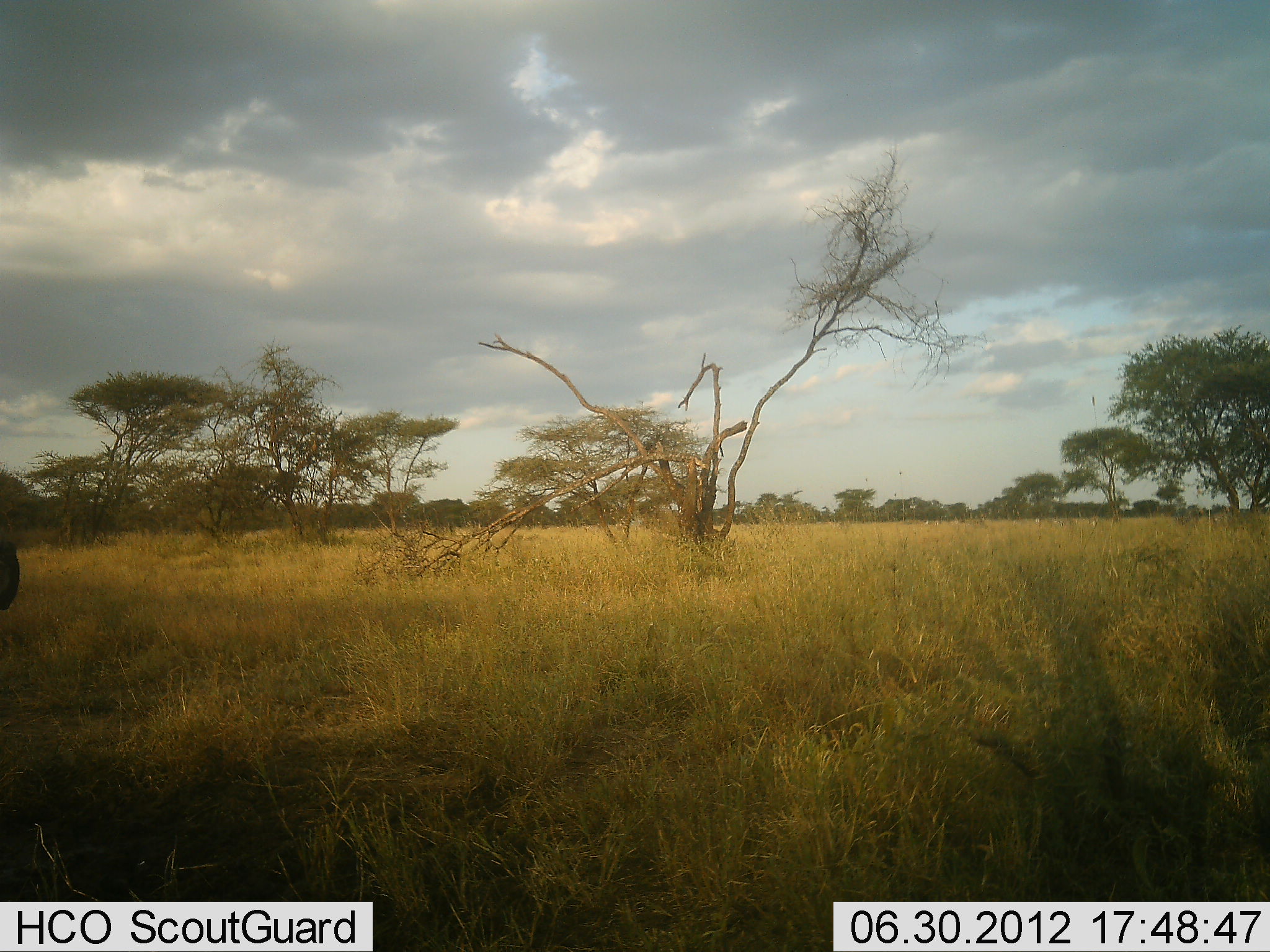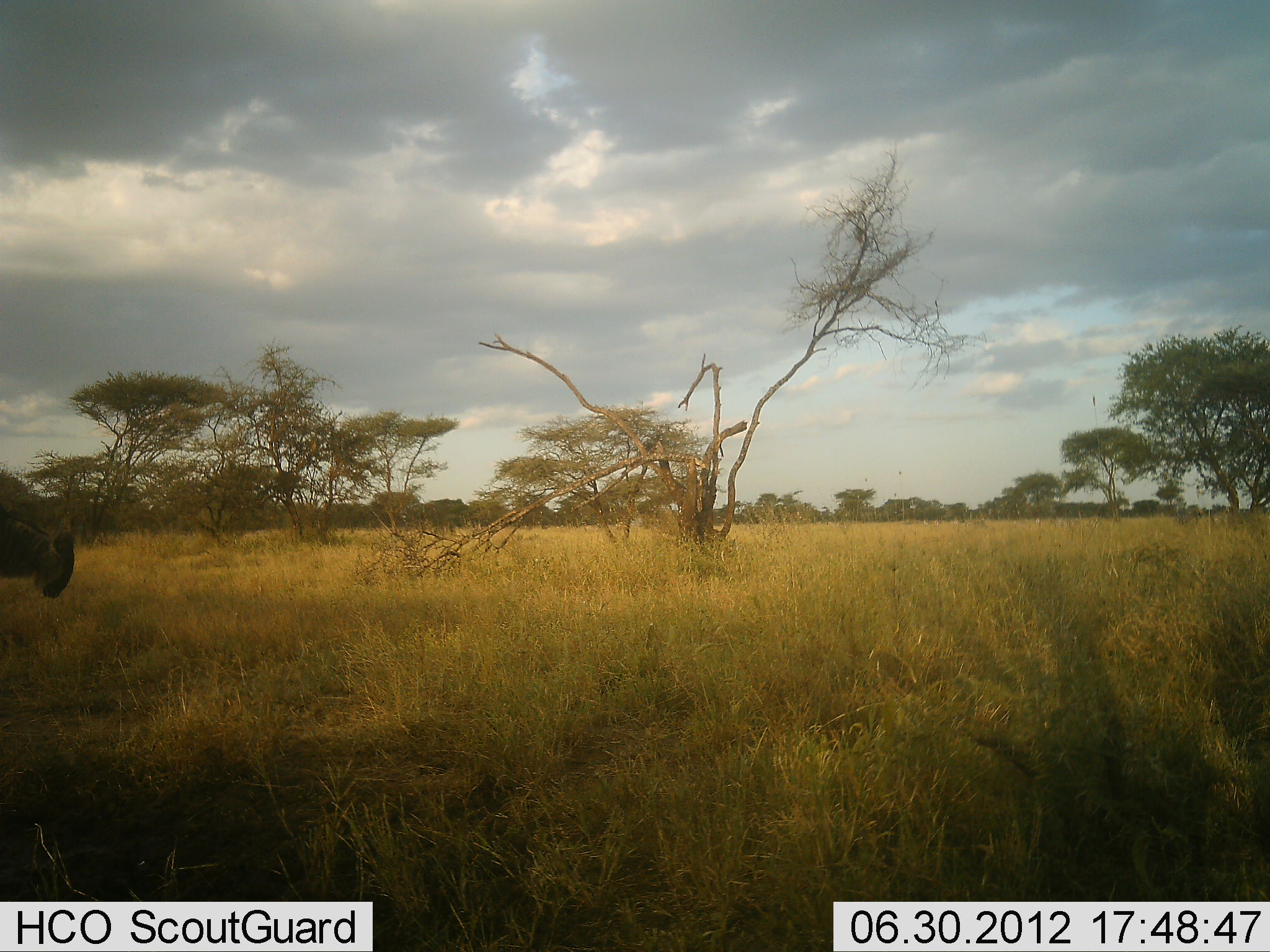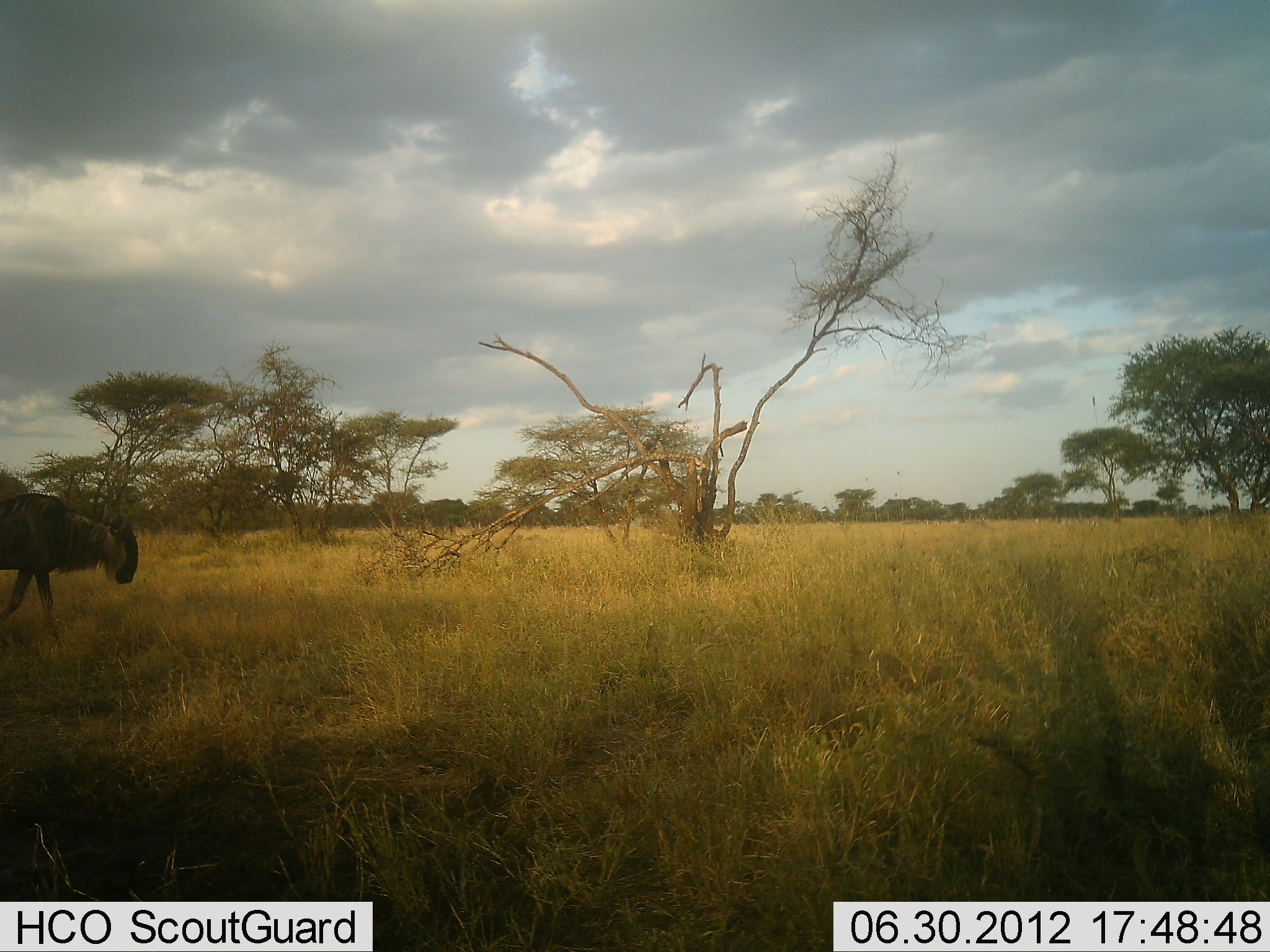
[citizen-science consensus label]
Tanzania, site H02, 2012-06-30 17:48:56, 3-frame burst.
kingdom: Animalia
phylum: Chordata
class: Mammalia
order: Artiodactyla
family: Bovidae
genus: Connochaetes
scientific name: Connochaetes taurinus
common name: blue wildebeest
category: wildebeest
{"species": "wildebeest (blue wildebeest) (Connochaetes taurinus)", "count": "1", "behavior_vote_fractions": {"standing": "0%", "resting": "0%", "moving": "100%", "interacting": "0%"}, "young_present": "0%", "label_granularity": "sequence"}